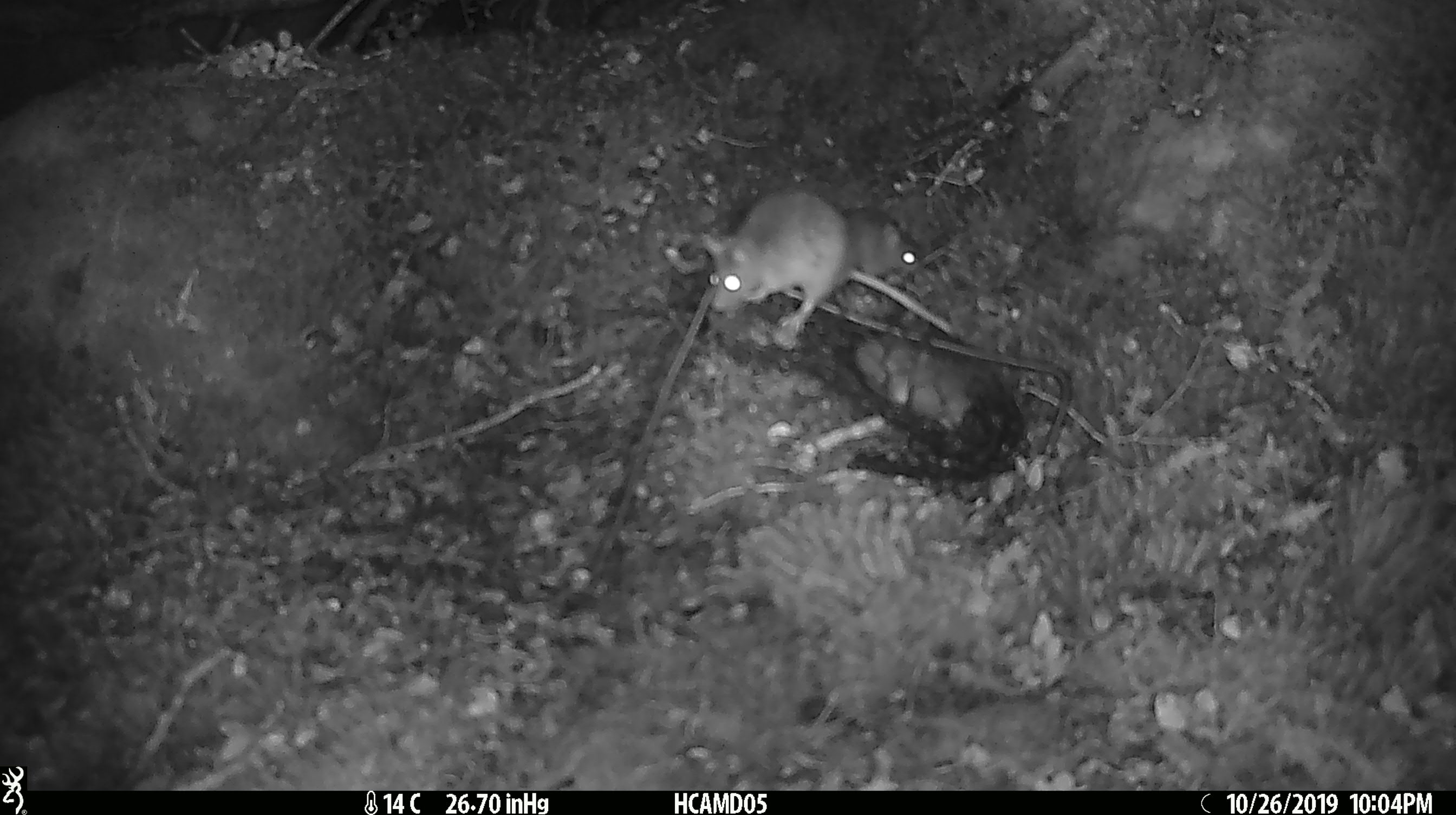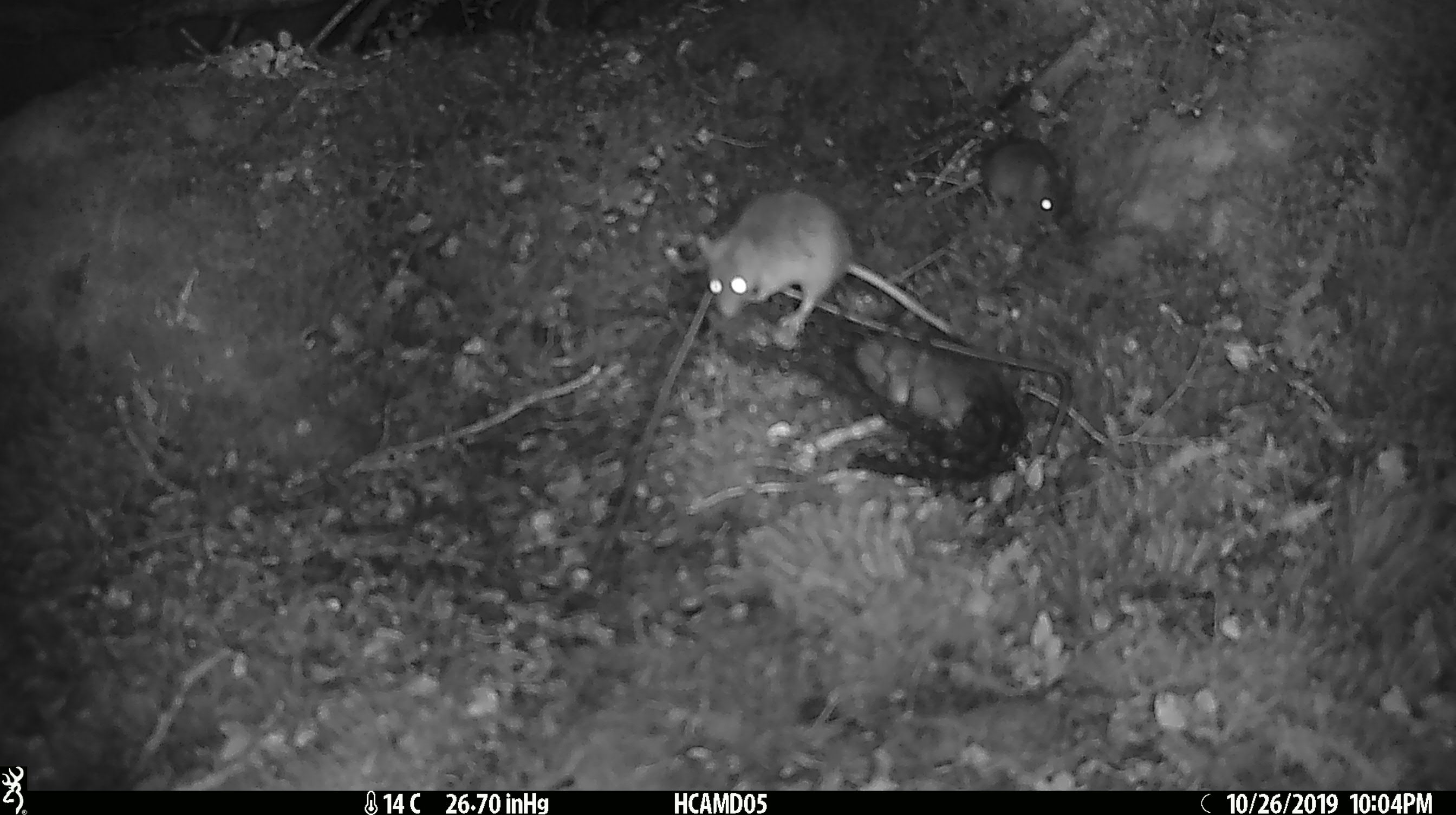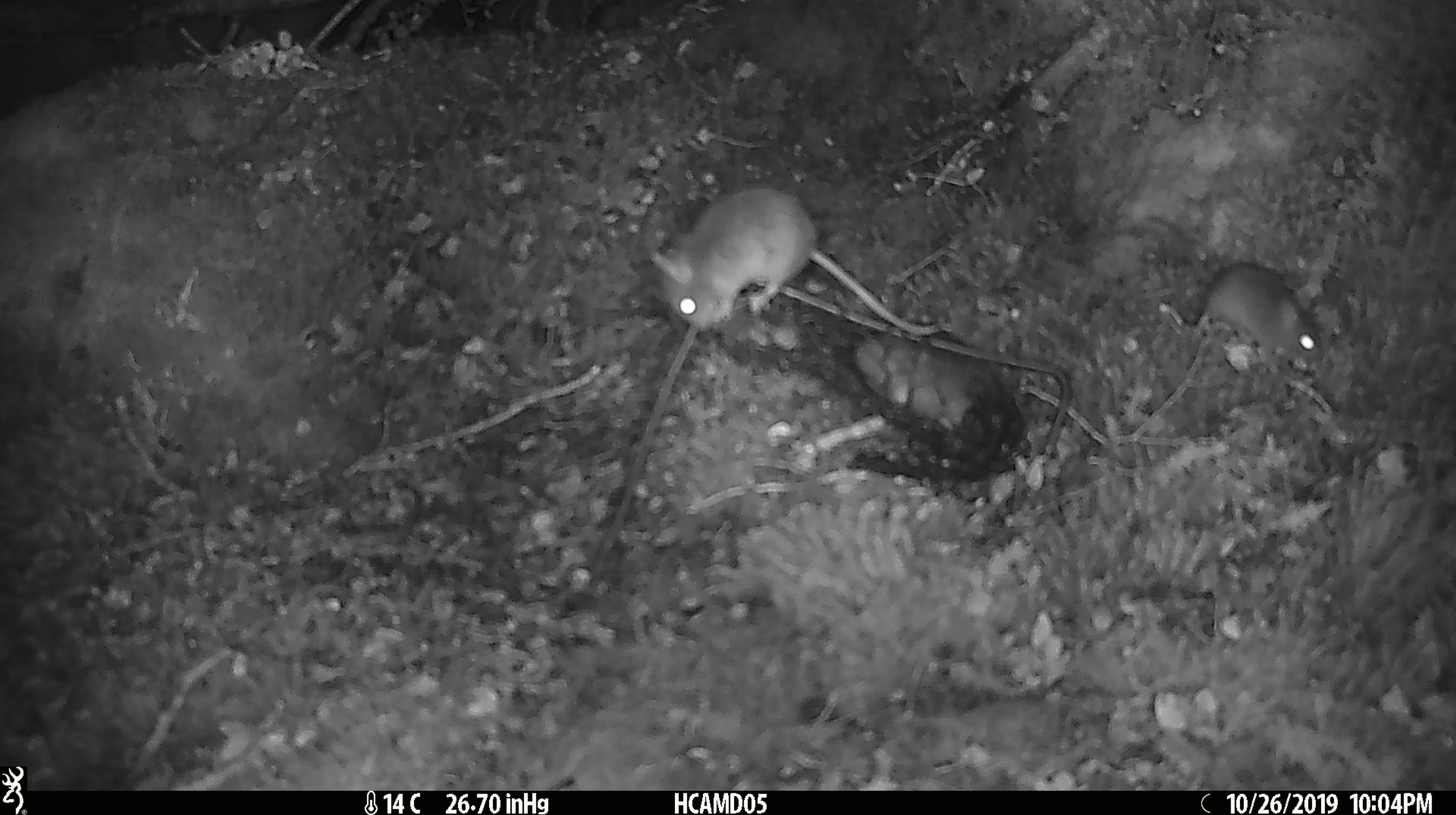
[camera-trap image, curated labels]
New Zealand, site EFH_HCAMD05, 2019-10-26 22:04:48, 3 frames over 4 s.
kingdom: Animalia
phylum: Chordata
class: Mammalia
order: Rodentia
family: Muridae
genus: Mus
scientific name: Mus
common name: mouse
Mouse (Mus).